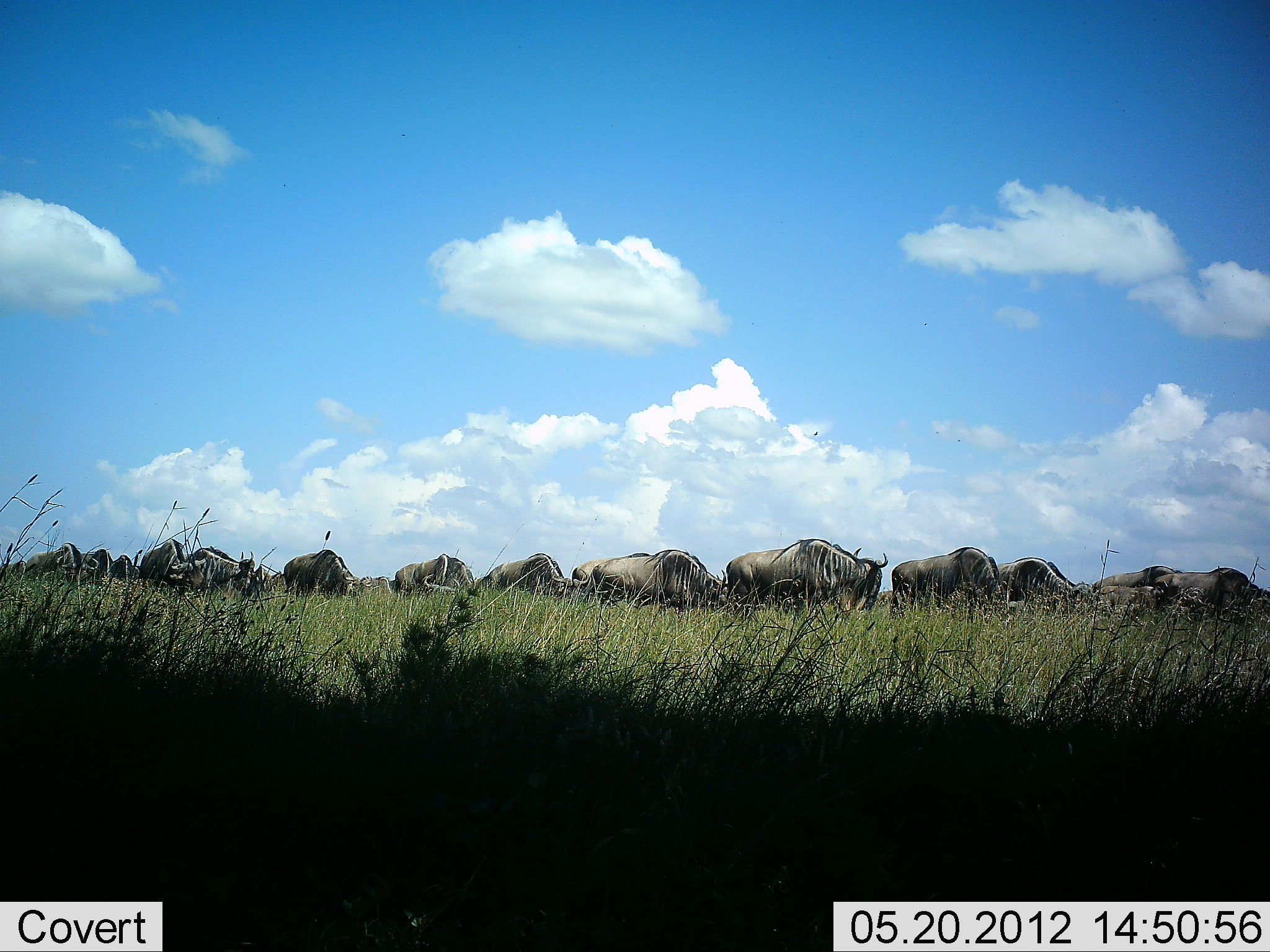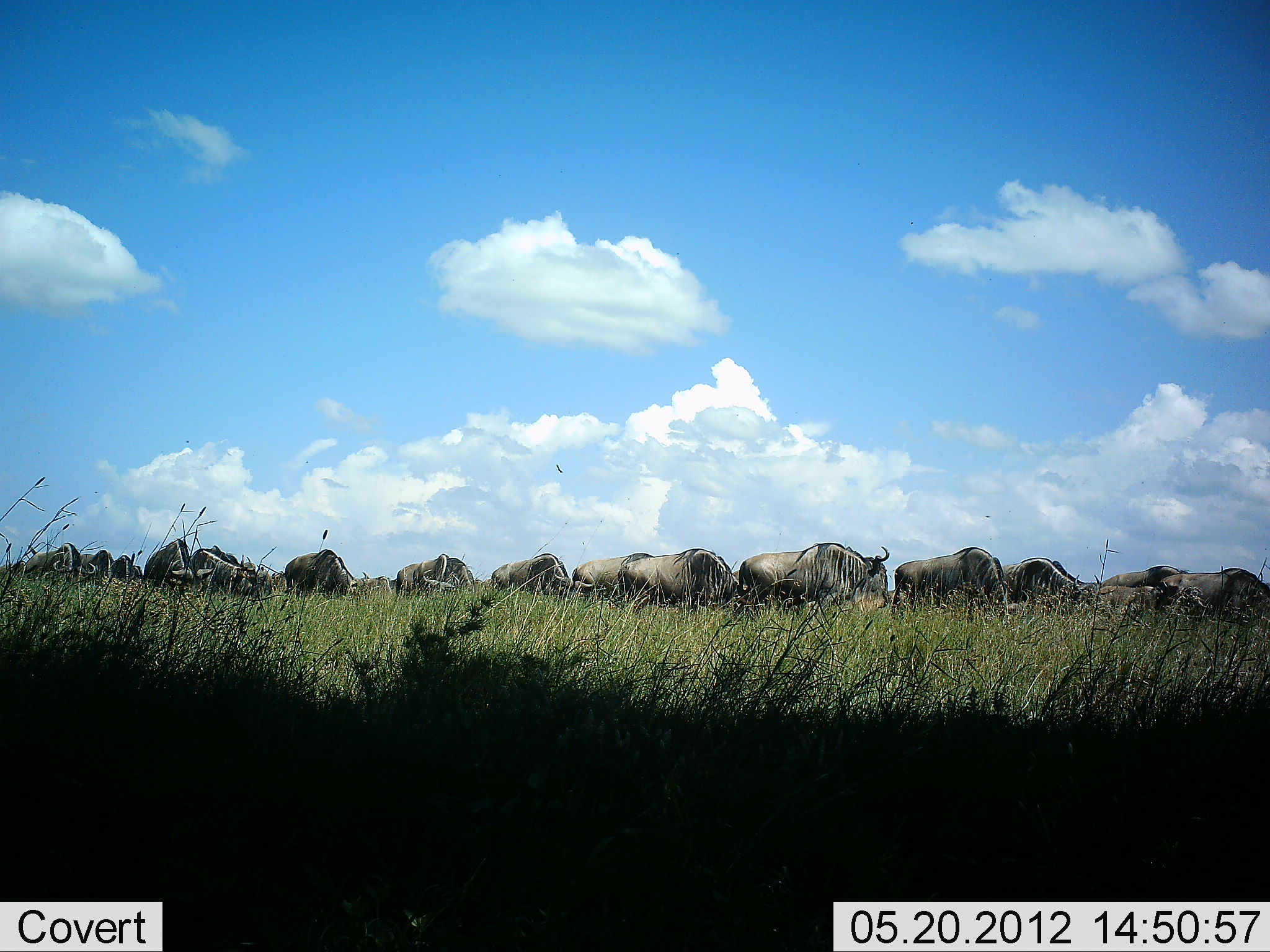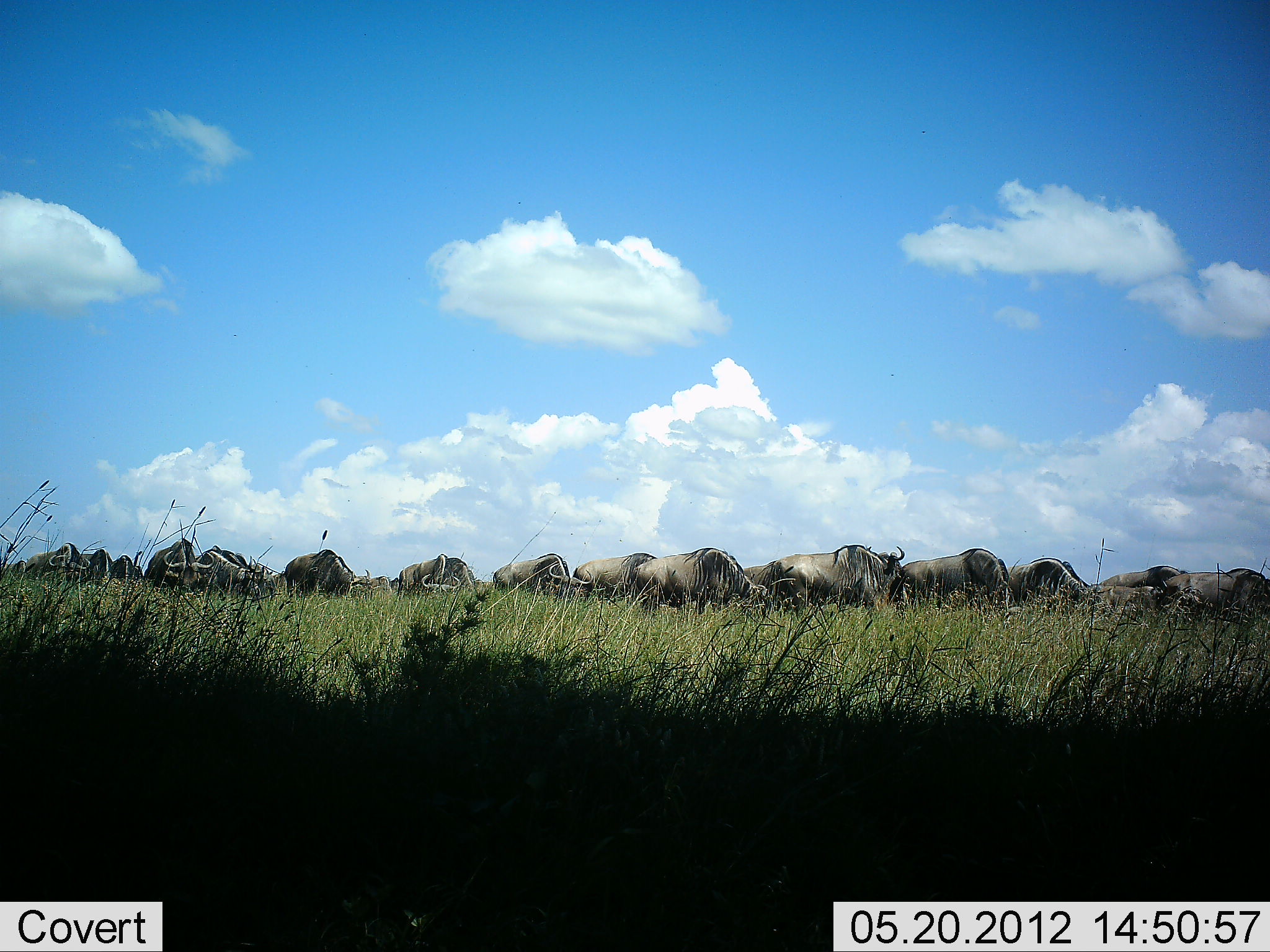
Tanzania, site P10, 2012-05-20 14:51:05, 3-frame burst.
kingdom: Animalia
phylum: Chordata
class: Mammalia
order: Artiodactyla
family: Bovidae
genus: Connochaetes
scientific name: Connochaetes taurinus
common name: blue wildebeest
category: wildebeest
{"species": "wildebeest (blue wildebeest) (Connochaetes taurinus)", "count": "11-50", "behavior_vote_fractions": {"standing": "20%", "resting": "0%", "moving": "80%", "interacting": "0%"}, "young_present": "0%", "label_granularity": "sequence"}